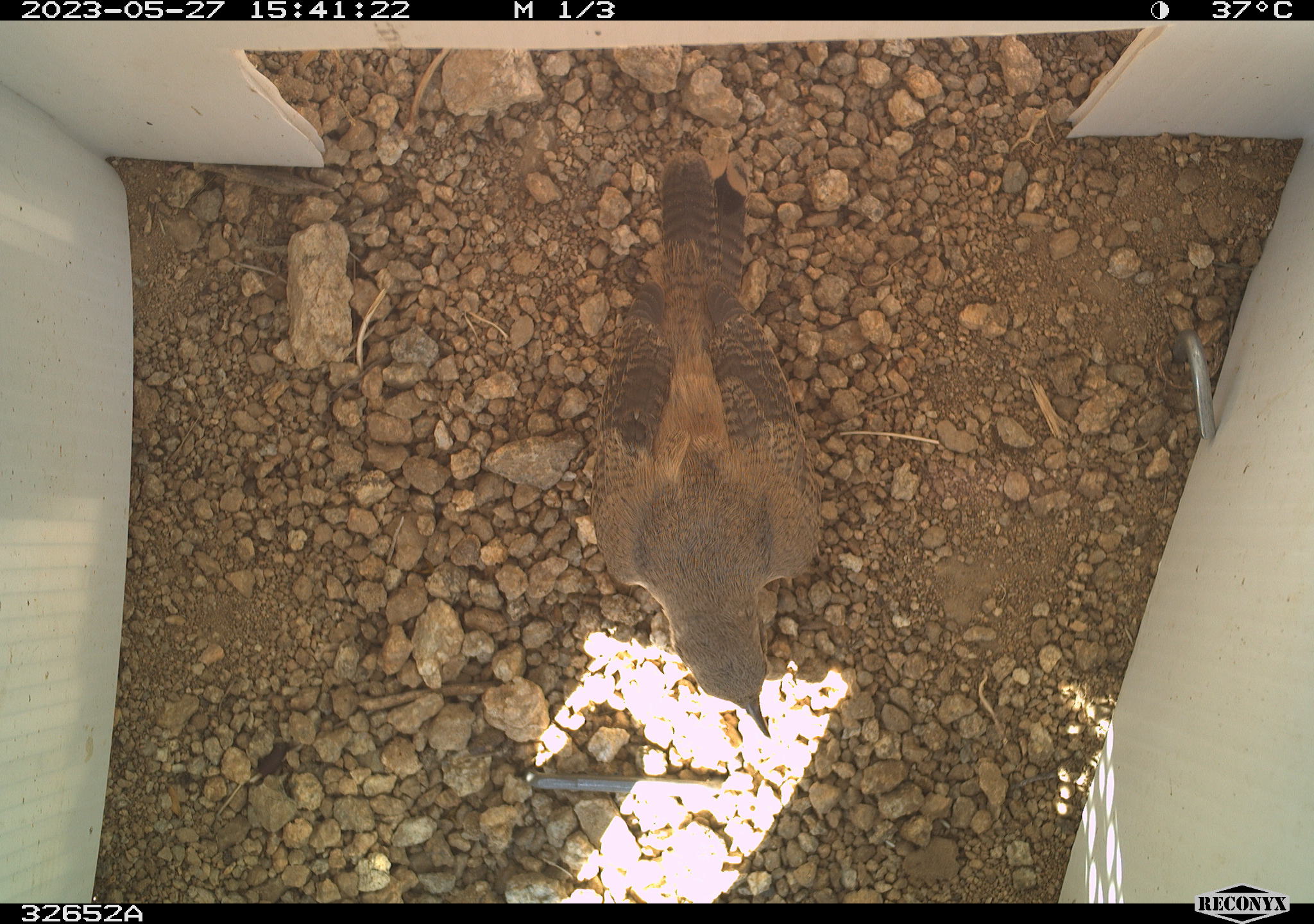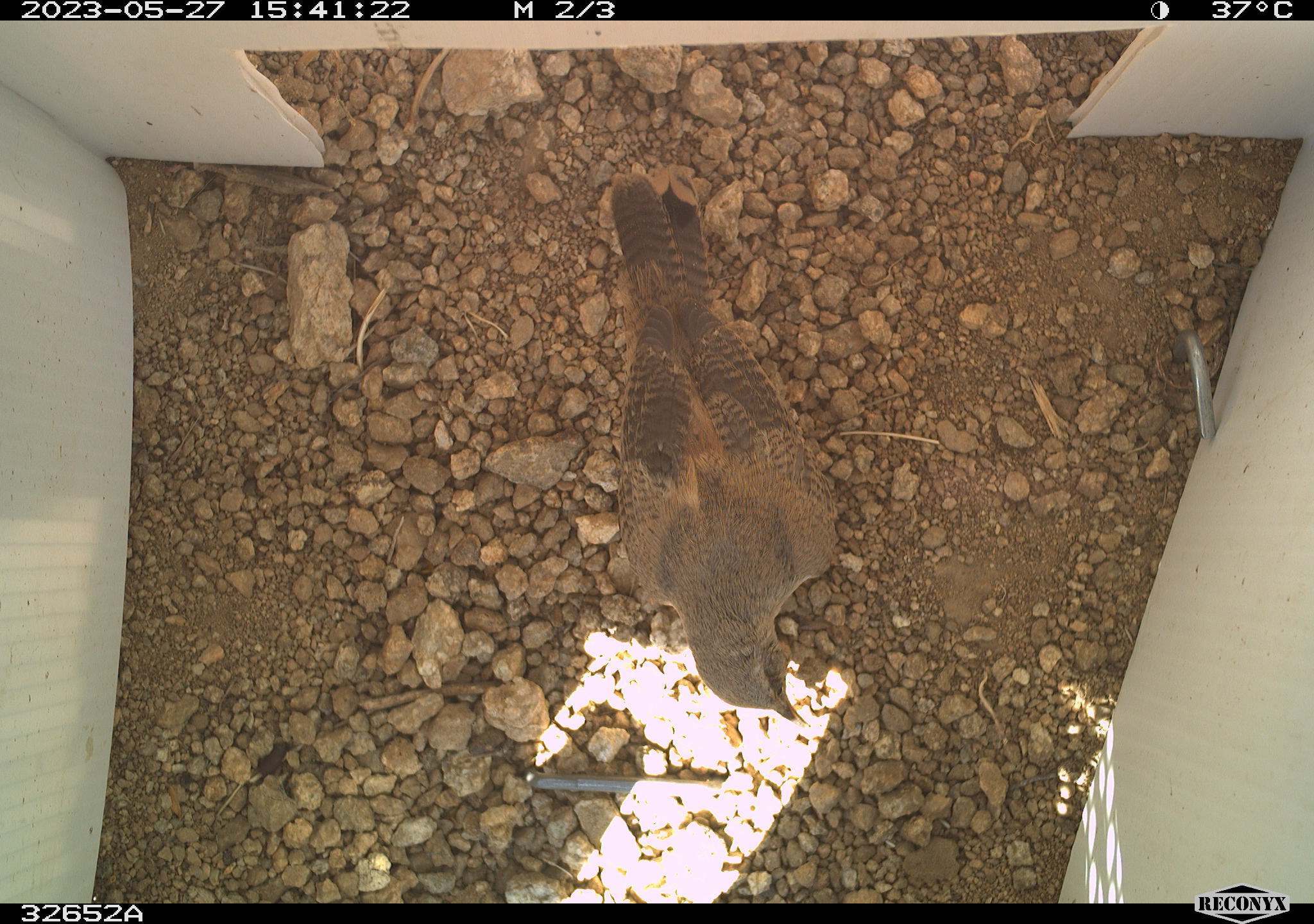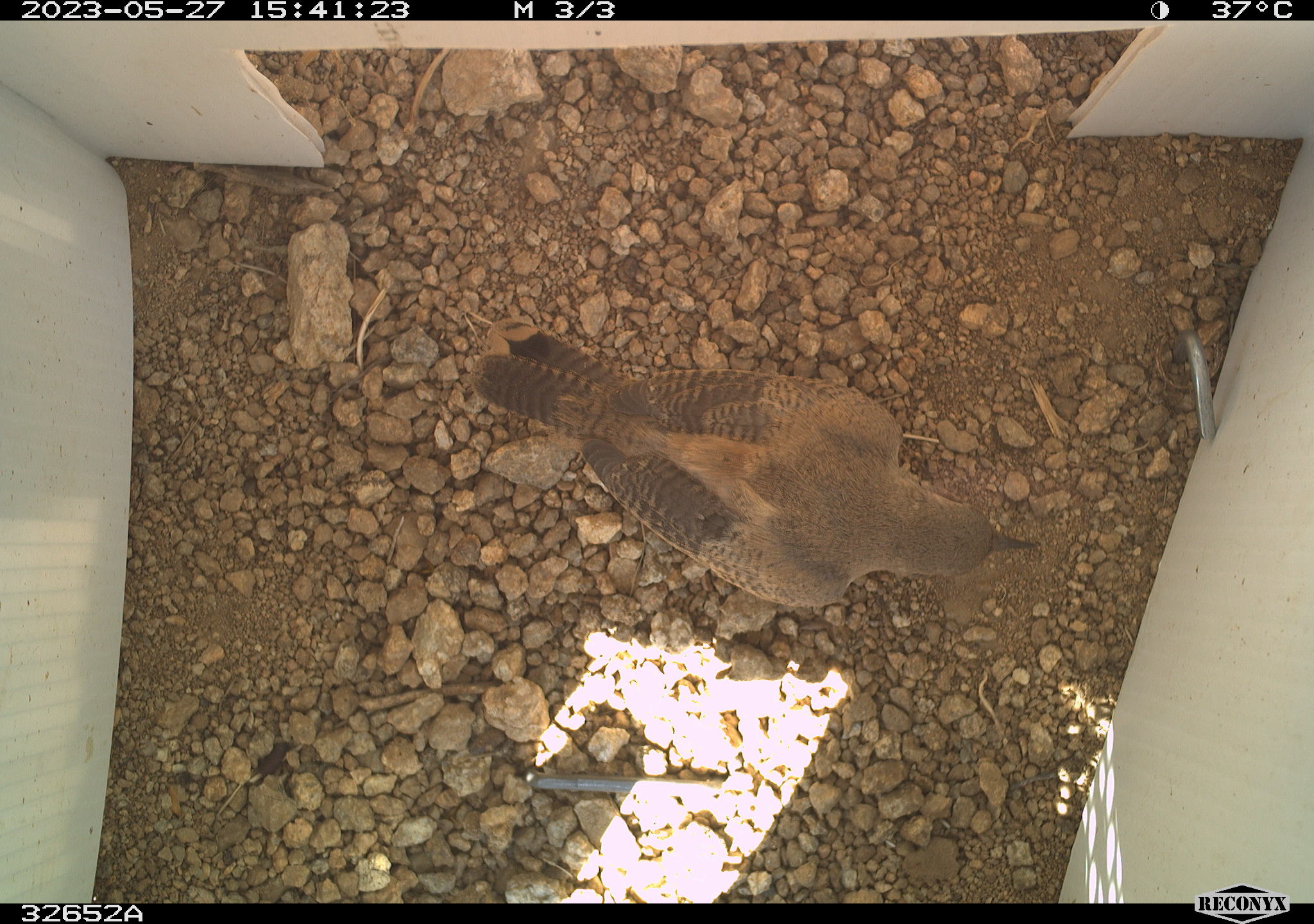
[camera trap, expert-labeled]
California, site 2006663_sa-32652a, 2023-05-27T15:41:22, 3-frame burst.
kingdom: Animalia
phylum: Chordata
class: Aves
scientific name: Aves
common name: bird